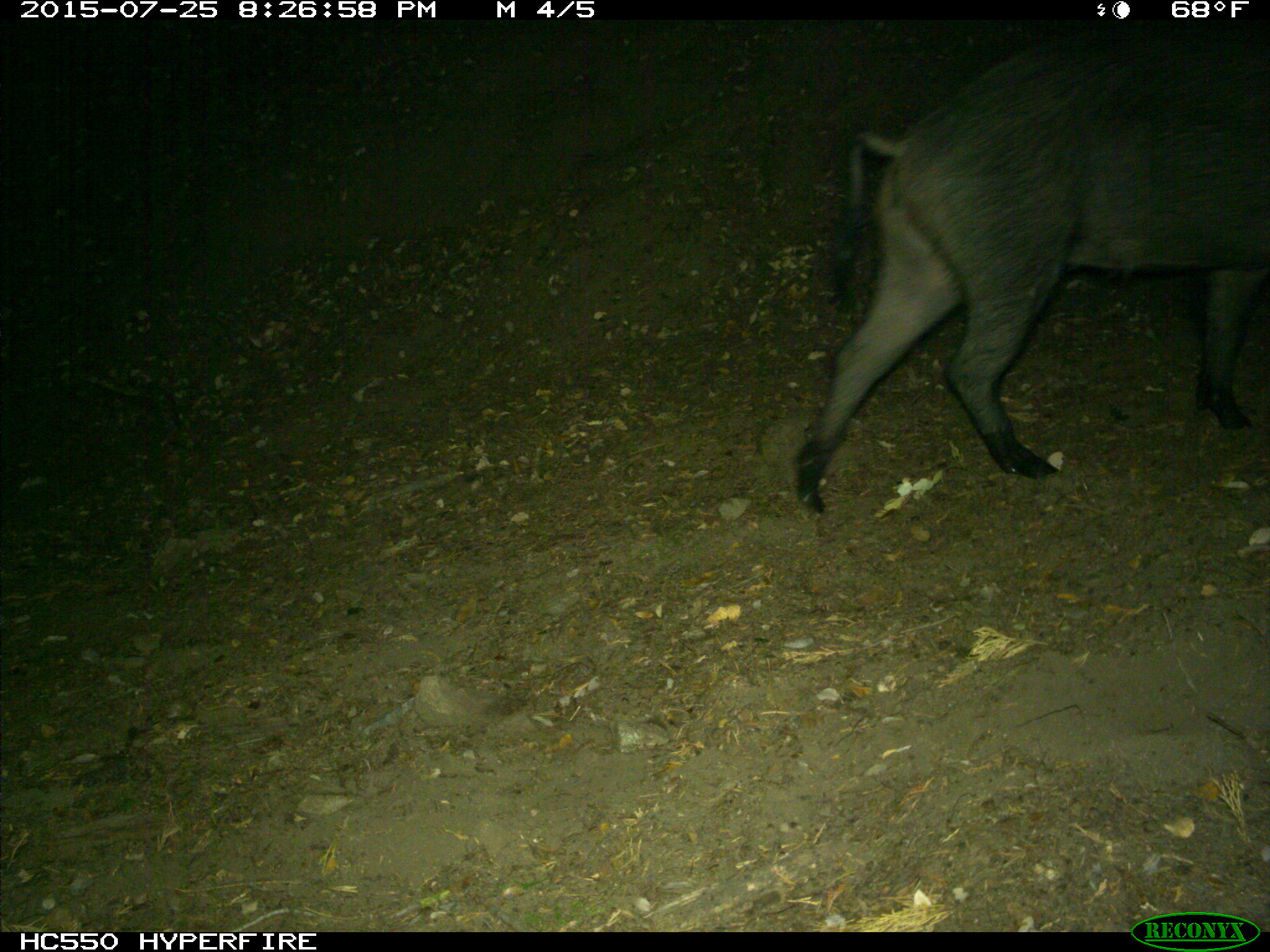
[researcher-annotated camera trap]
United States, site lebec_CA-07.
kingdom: Animalia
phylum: Chordata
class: Mammalia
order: Artiodactyla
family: Suidae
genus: Sus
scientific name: Sus scrofa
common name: wild boar